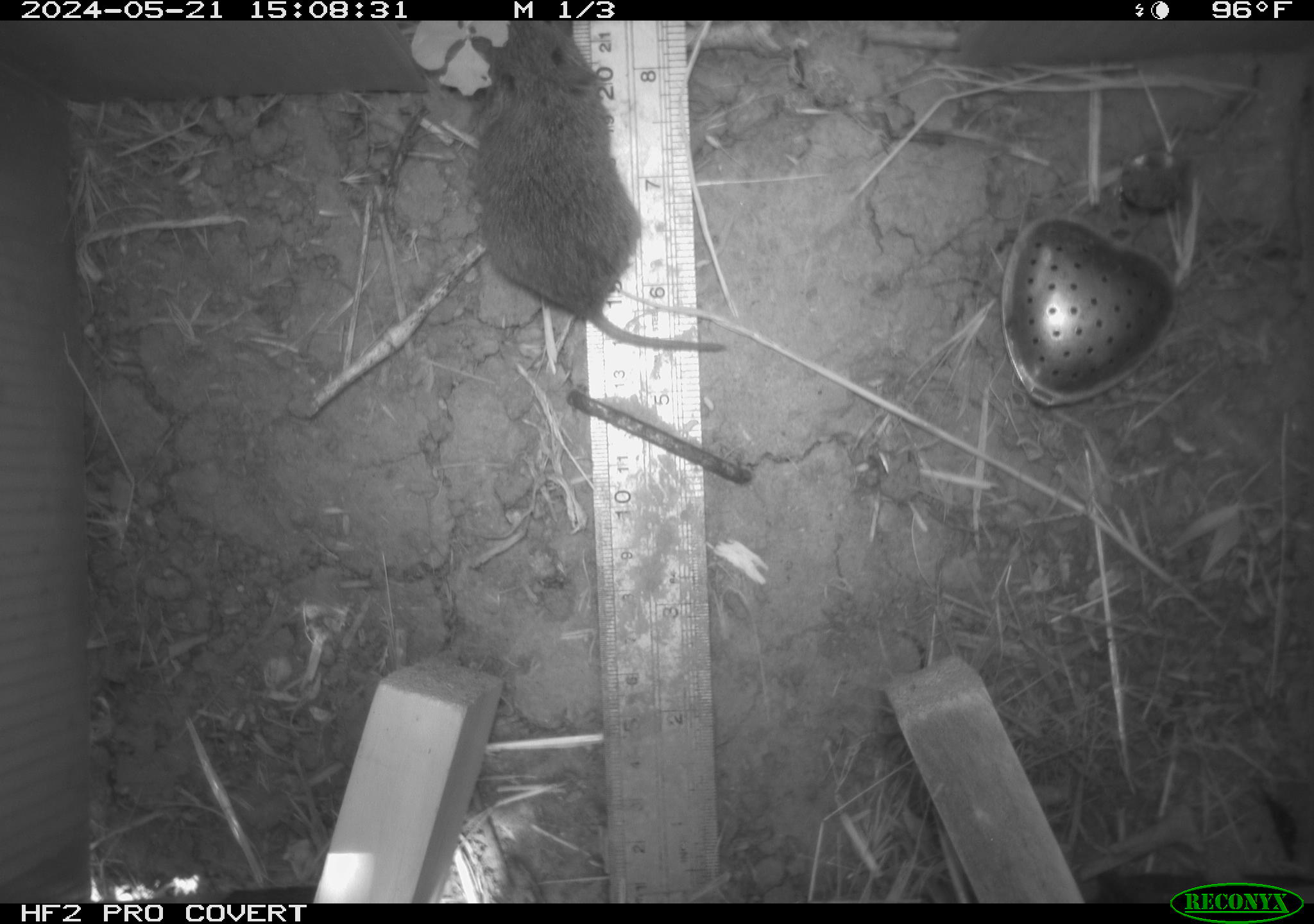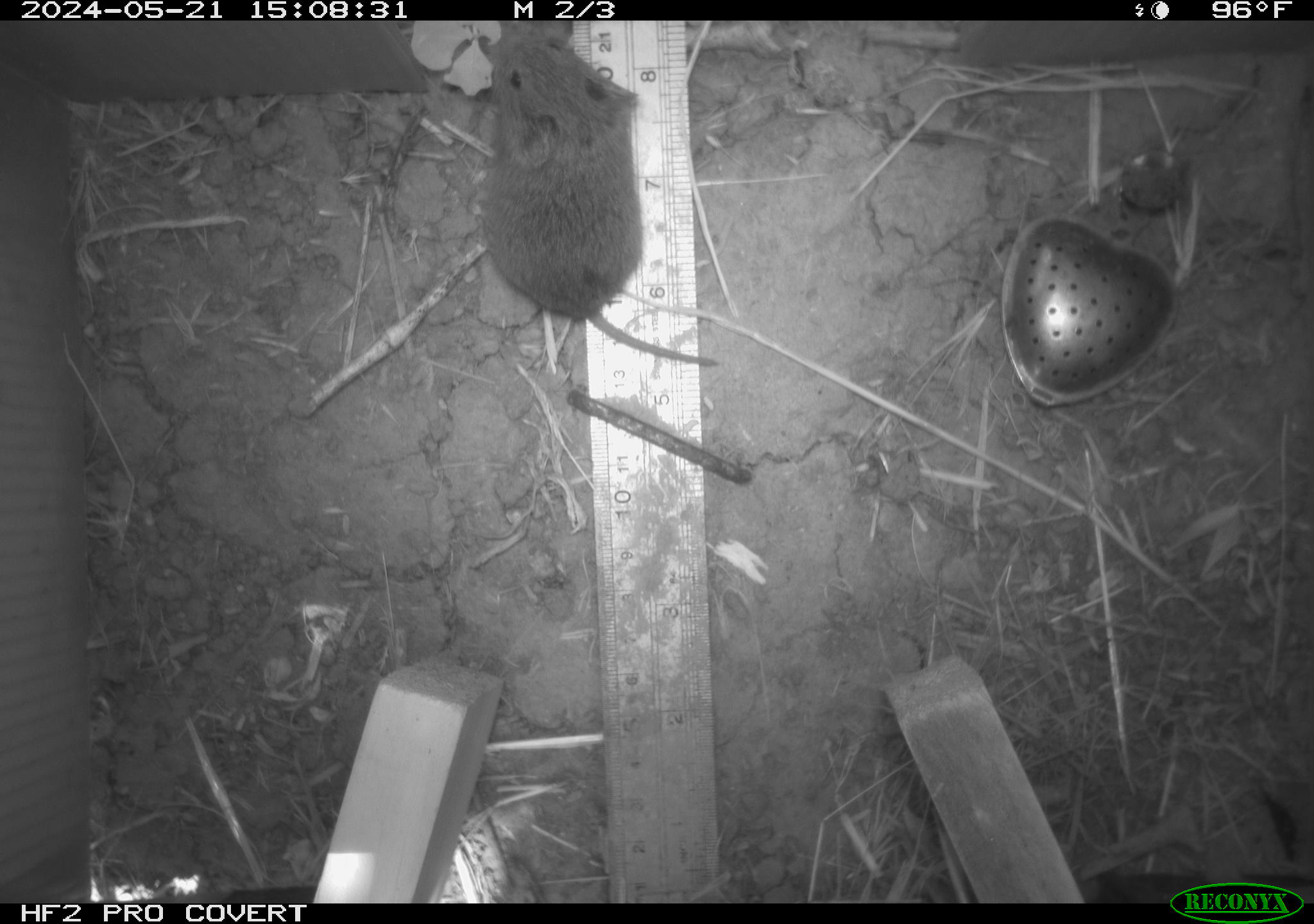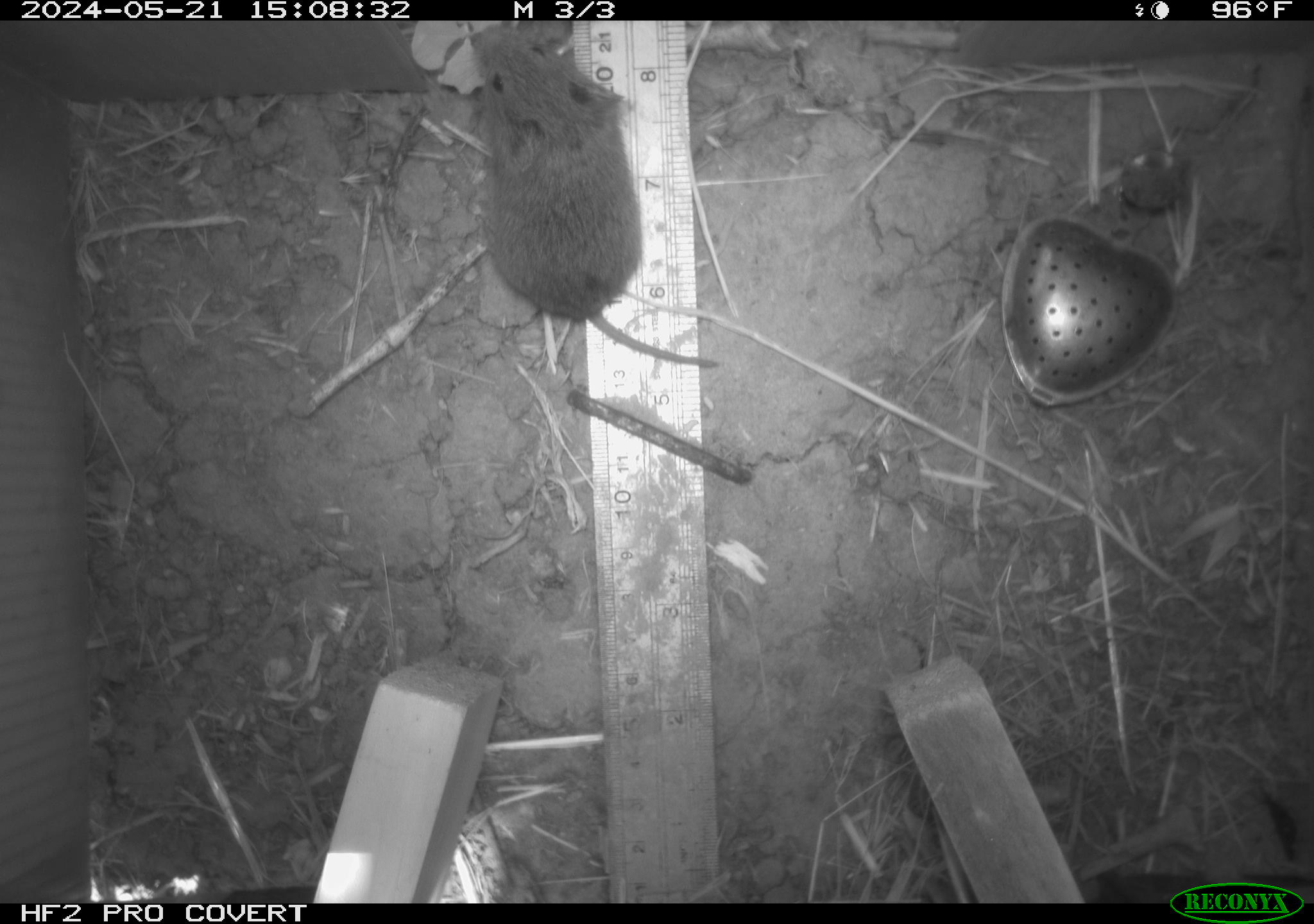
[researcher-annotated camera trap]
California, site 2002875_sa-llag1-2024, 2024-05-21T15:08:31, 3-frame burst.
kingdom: Animalia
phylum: Chordata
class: Mammalia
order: Rodentia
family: Cricetidae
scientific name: Arvicolinae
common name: voles, lemmings, and muskrats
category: arvicolinae subfamily